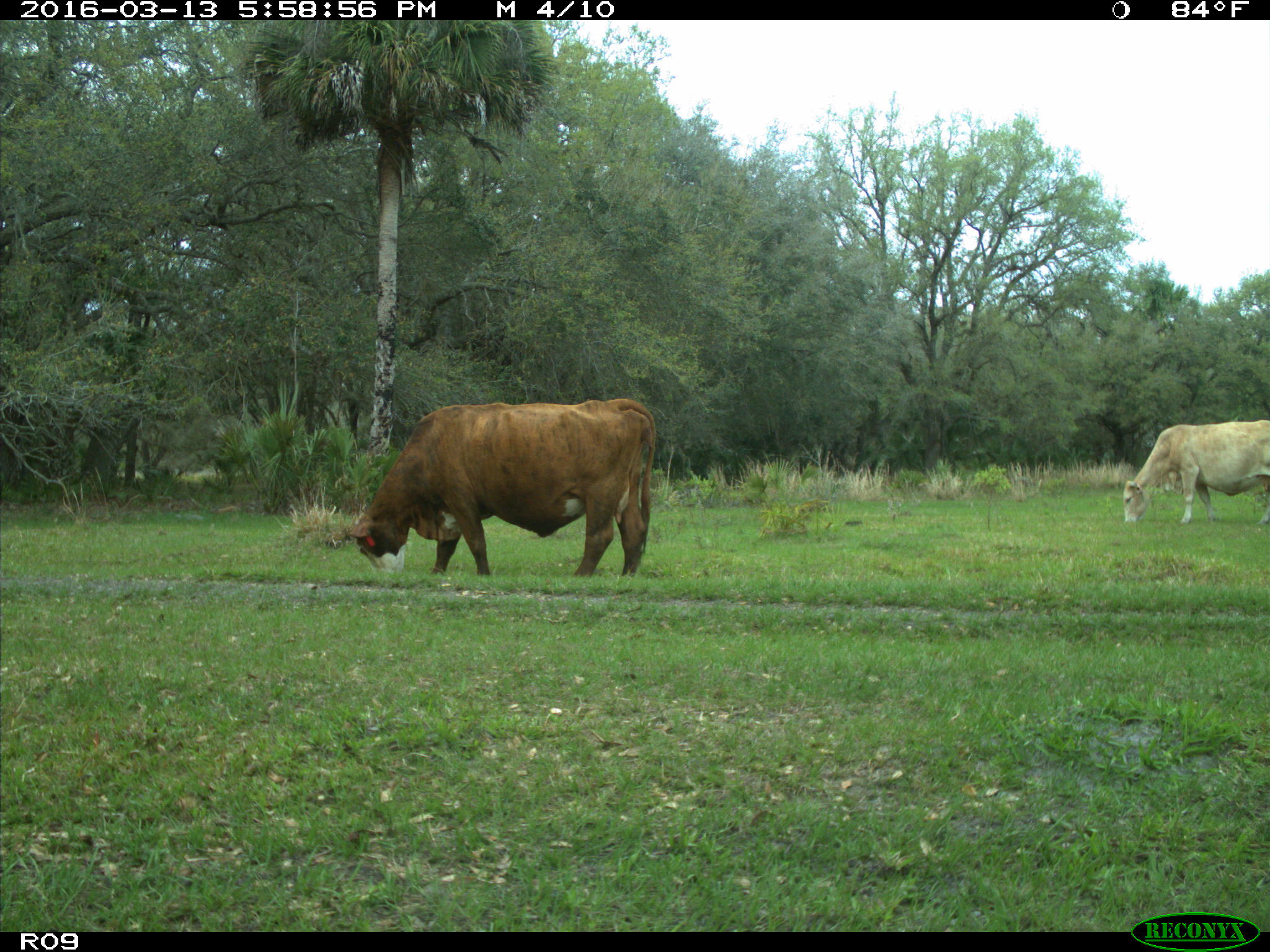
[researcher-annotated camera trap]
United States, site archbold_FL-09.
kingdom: Animalia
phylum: Chordata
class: Mammalia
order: Artiodactyla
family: Bovidae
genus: Bos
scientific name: Bos taurus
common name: domestic cow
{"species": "Bos taurus (domestic cow)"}